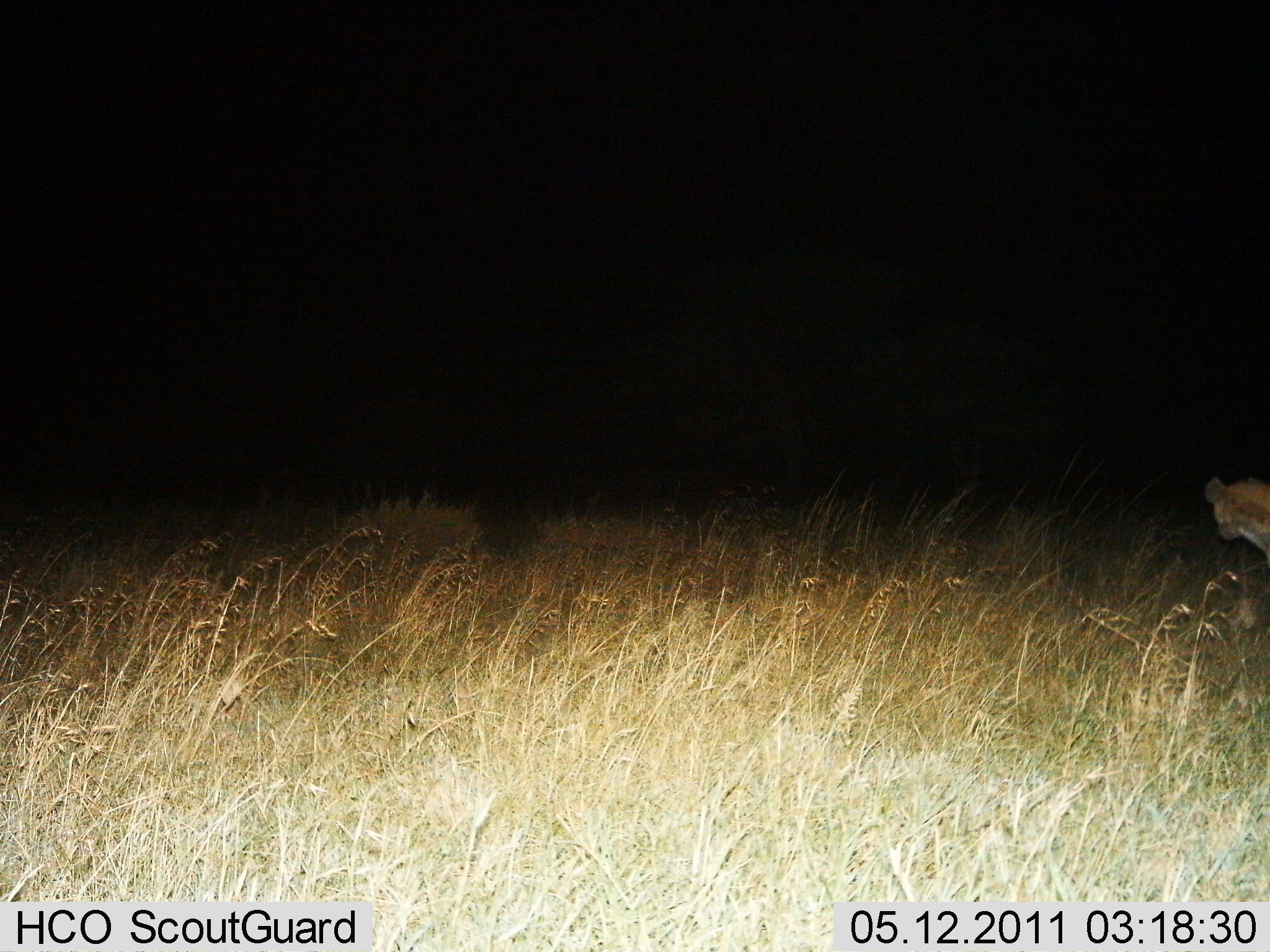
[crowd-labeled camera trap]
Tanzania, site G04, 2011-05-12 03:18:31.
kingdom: Animalia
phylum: Chordata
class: Mammalia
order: Carnivora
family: Hyaenidae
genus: Crocuta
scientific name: Crocuta crocuta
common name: spotted hyena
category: hyenaspotted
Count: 1.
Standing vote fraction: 93%.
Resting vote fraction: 0%.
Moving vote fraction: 7%.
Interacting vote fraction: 0%.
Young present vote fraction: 0%.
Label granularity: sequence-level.